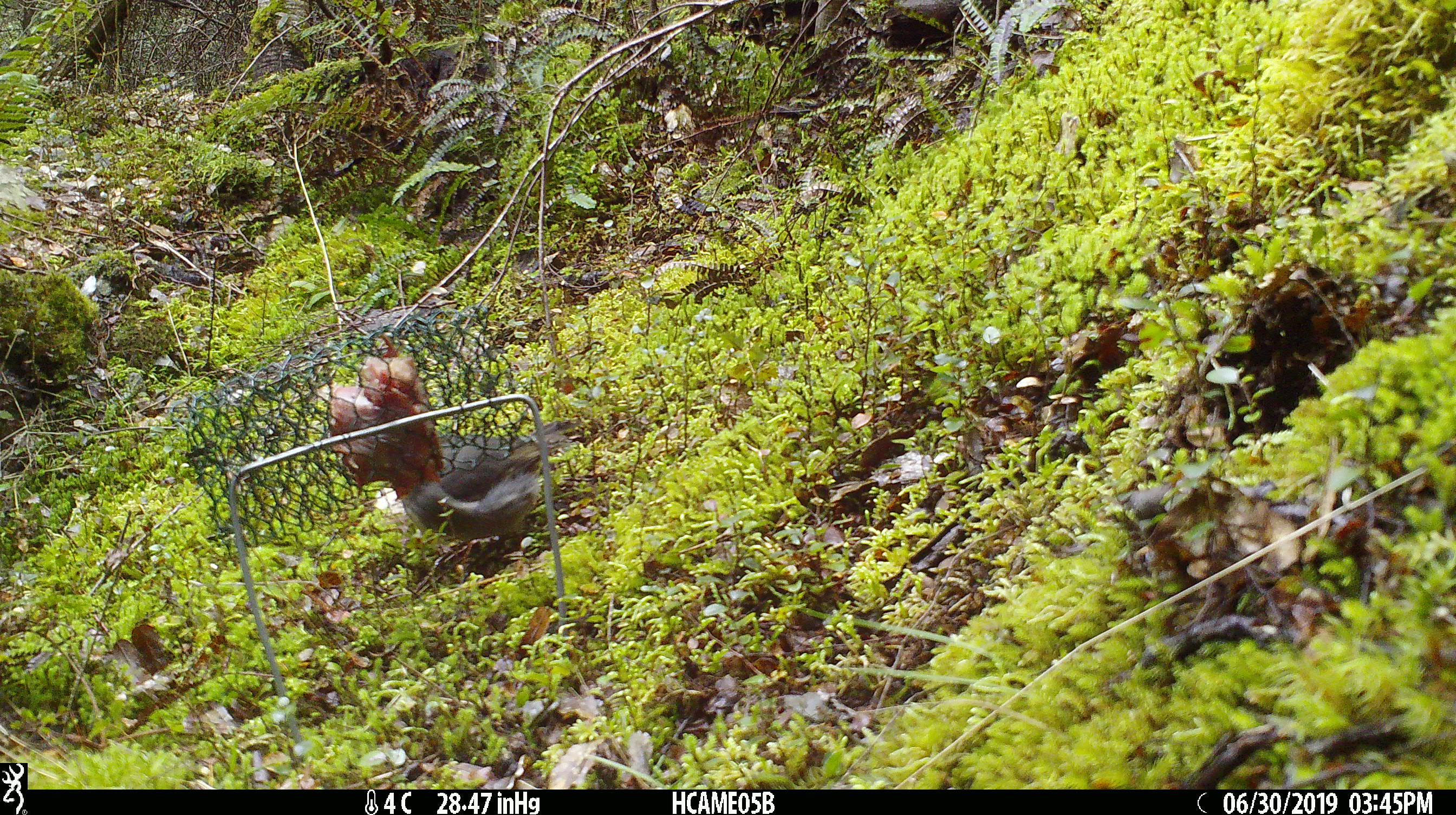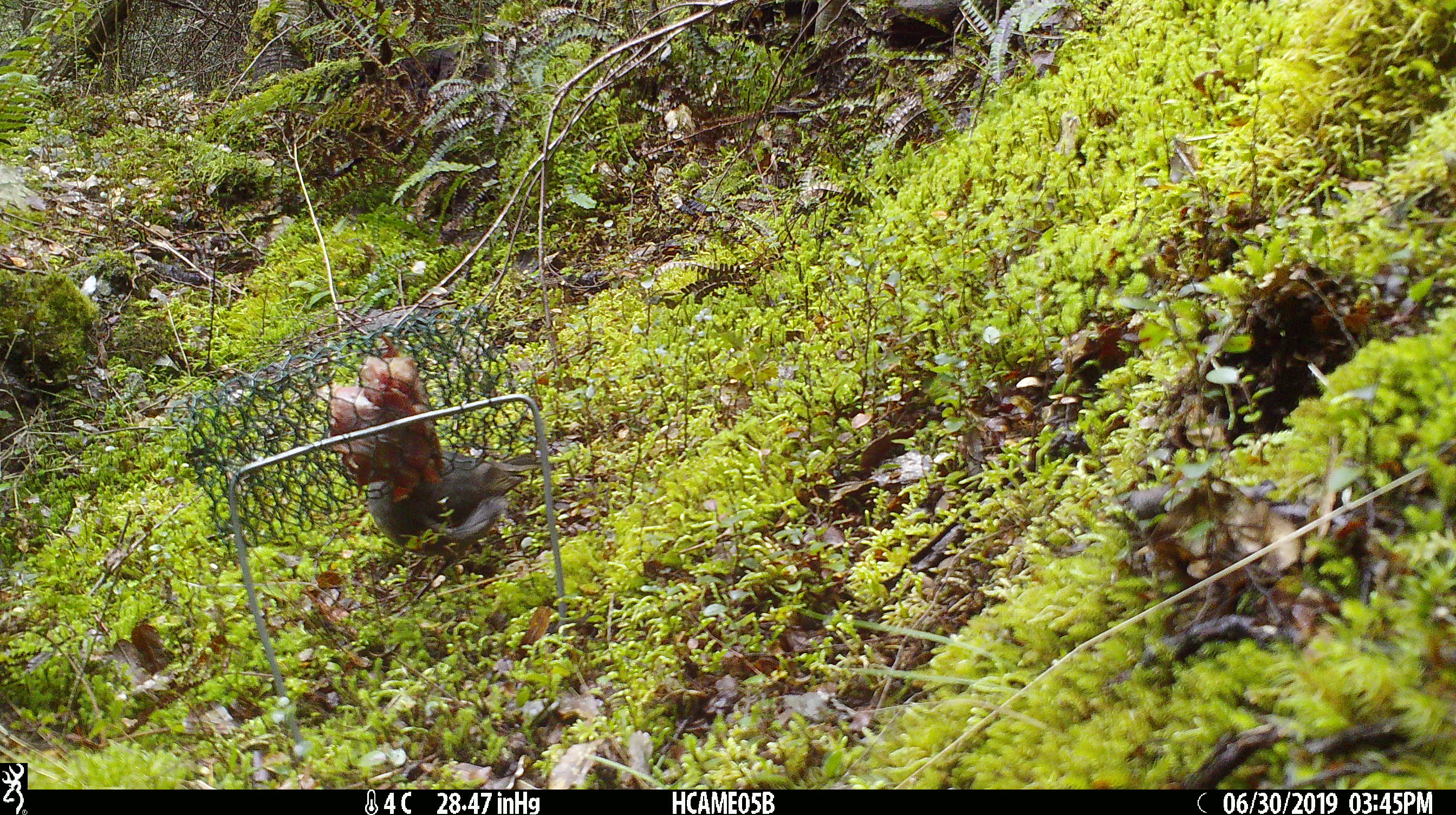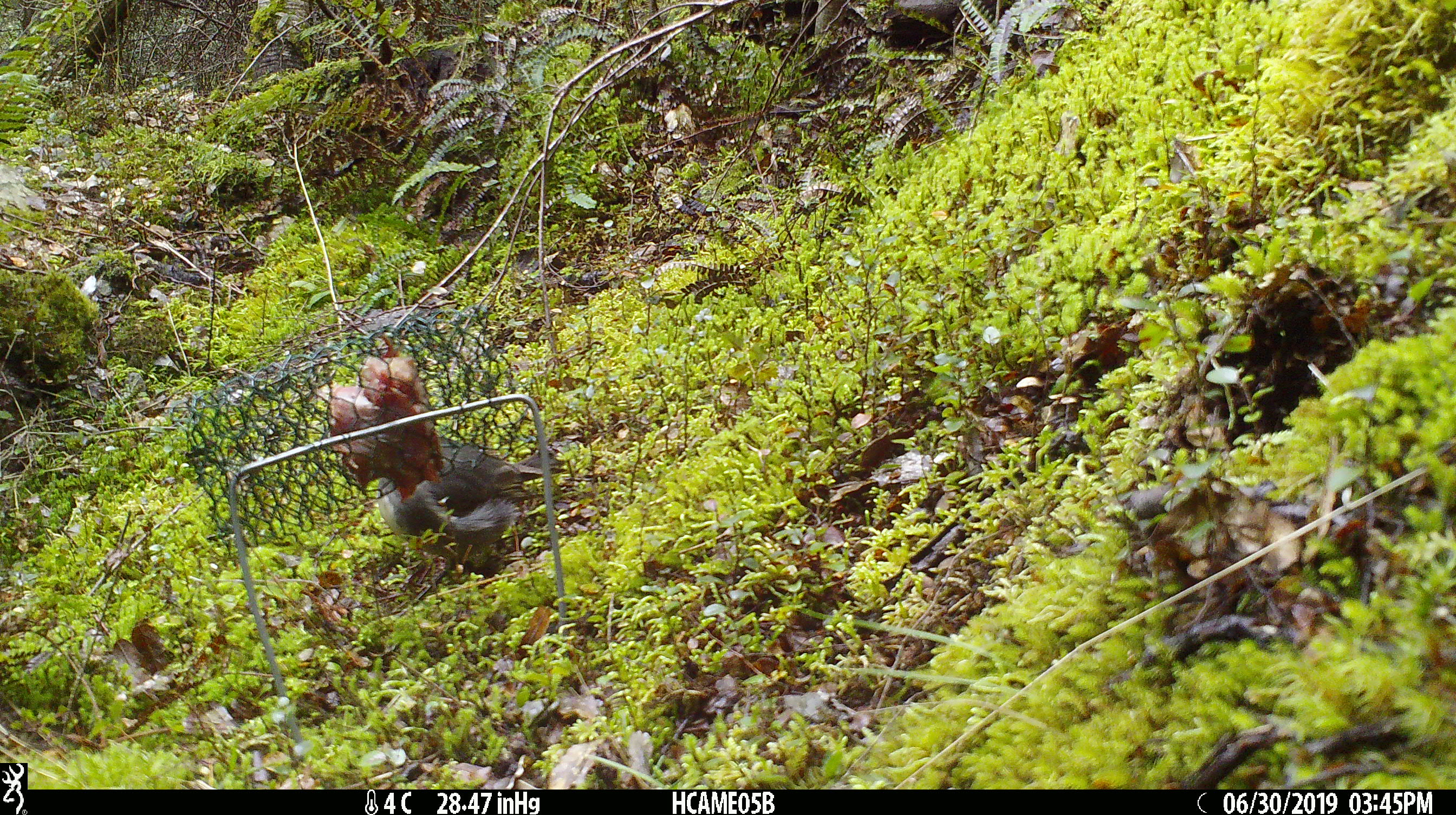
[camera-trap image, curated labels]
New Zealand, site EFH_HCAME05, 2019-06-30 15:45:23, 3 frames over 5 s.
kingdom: Animalia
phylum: Chordata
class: Aves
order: Passeriformes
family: Petroicidae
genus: Petroica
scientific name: Petroica australis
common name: new zealand robin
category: robin